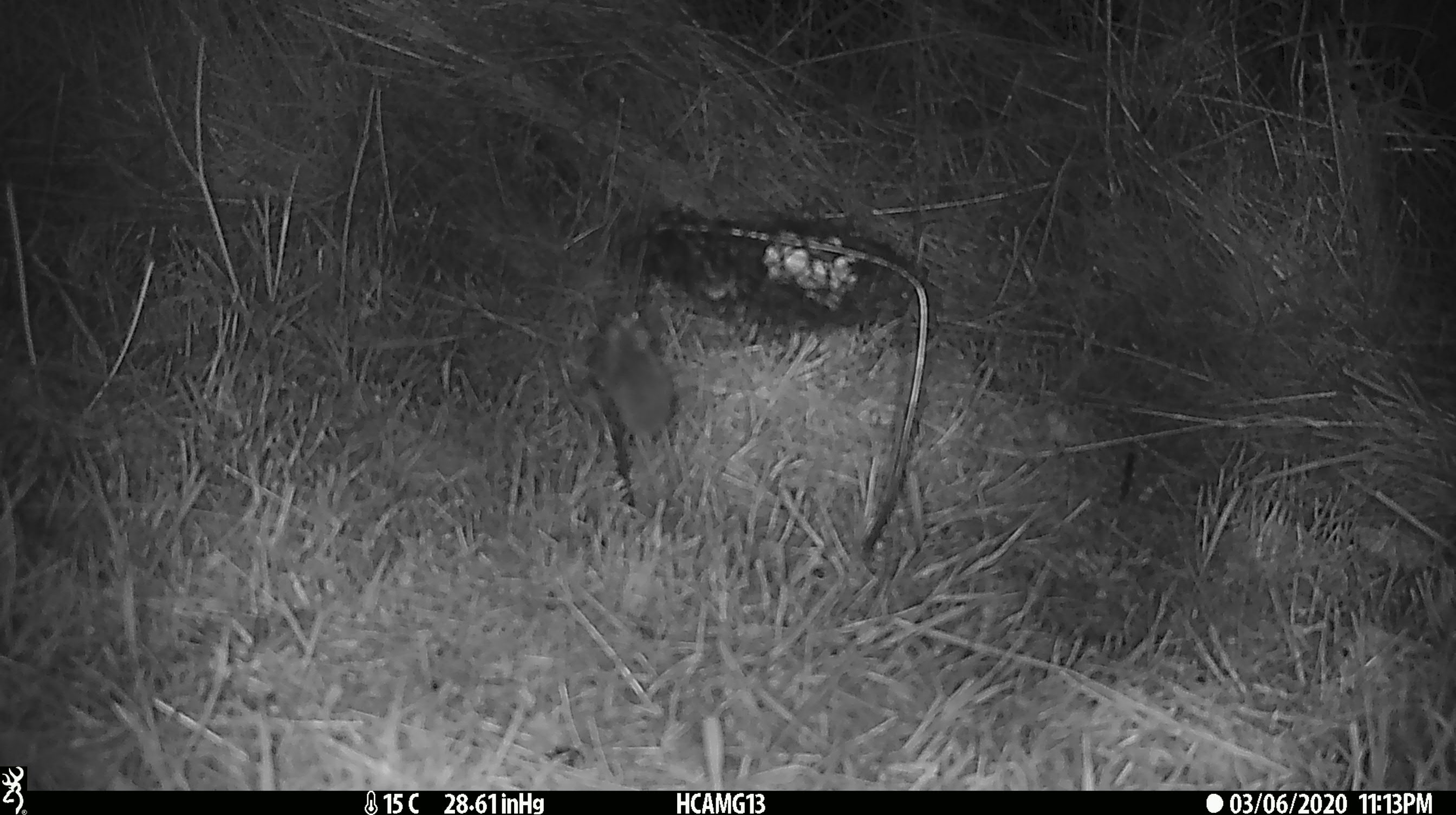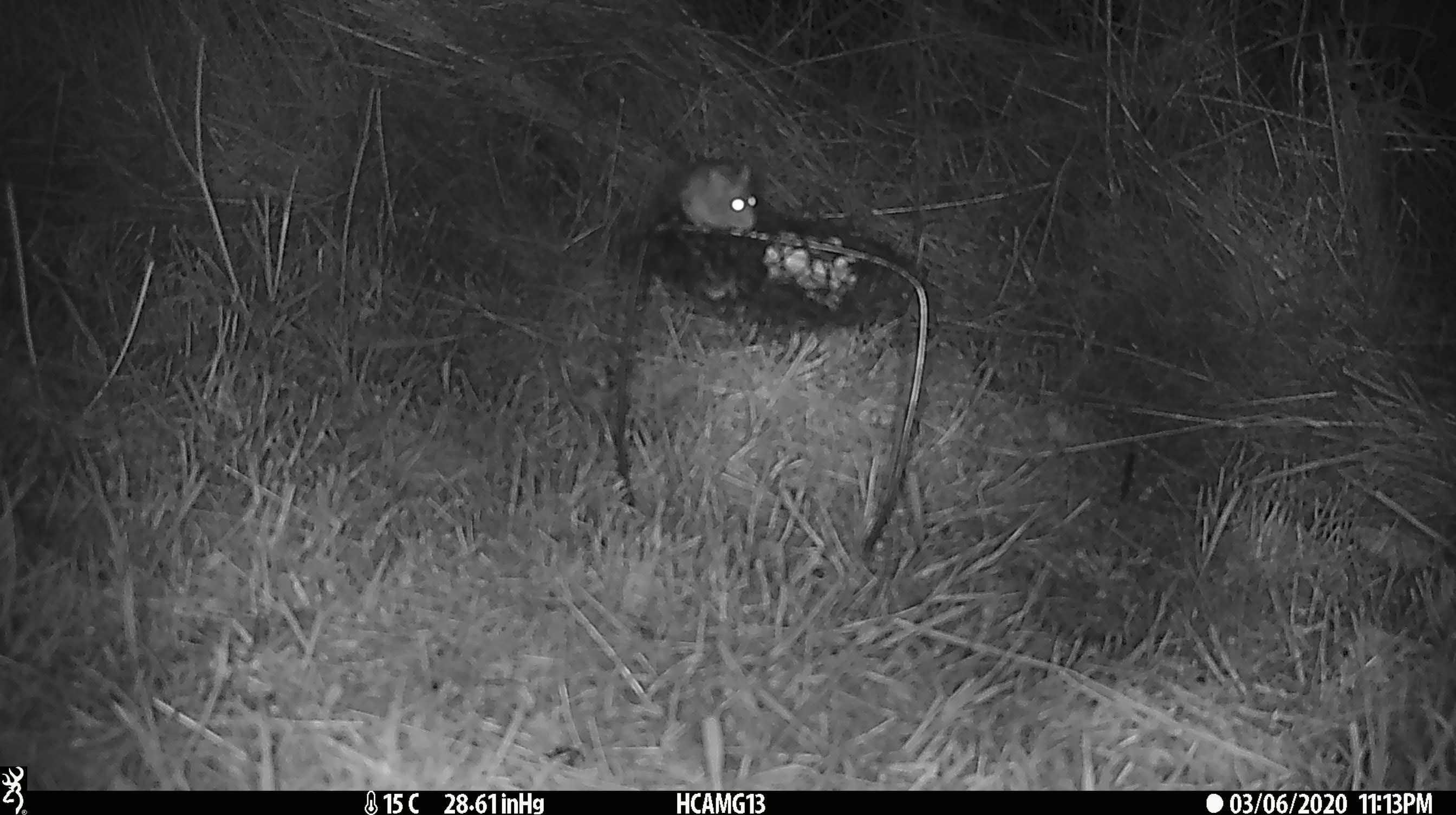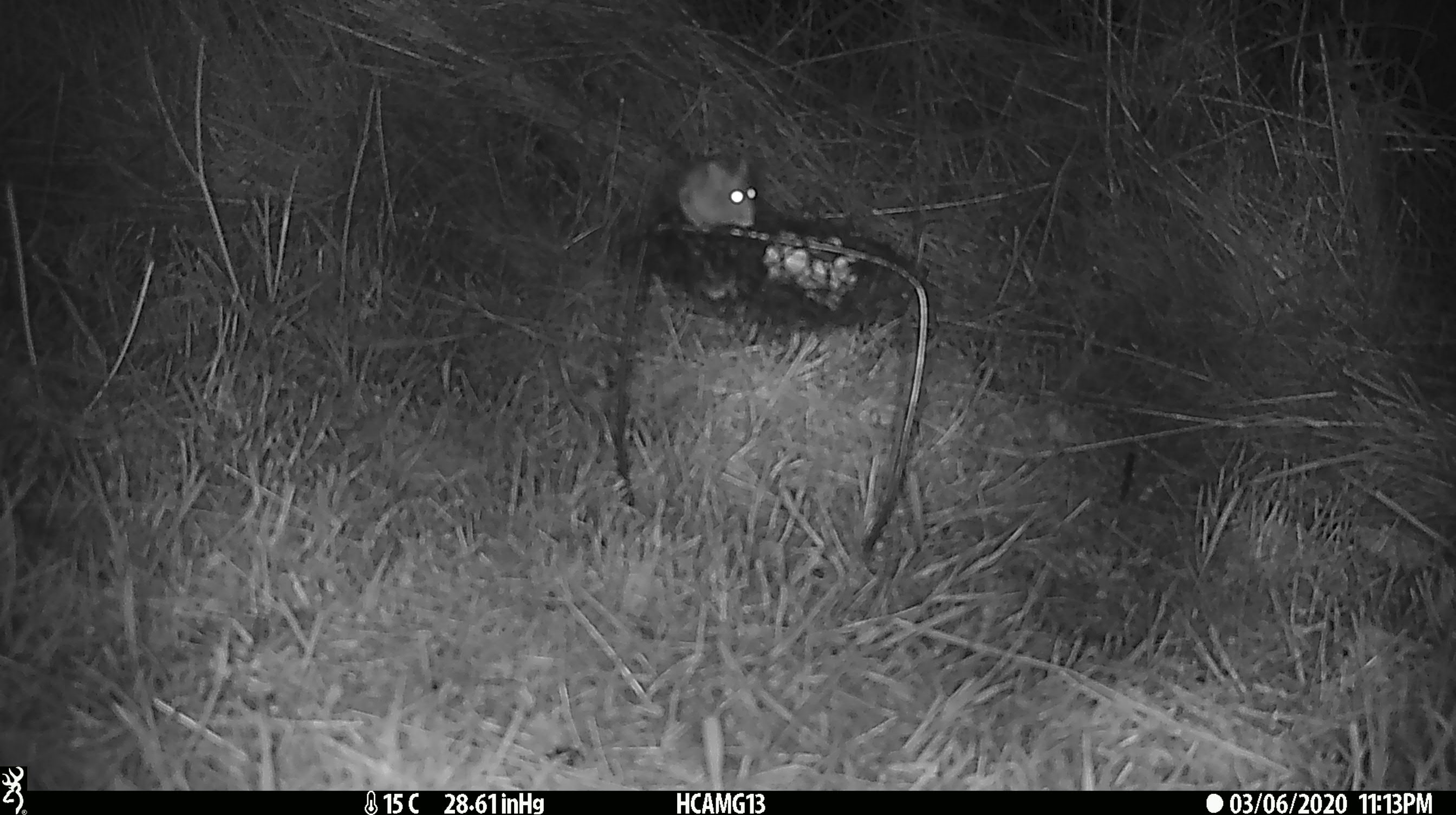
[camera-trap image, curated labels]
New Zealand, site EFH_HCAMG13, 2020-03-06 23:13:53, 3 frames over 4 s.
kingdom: Animalia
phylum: Chordata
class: Mammalia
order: Rodentia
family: Muridae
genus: Mus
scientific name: Mus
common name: mouse